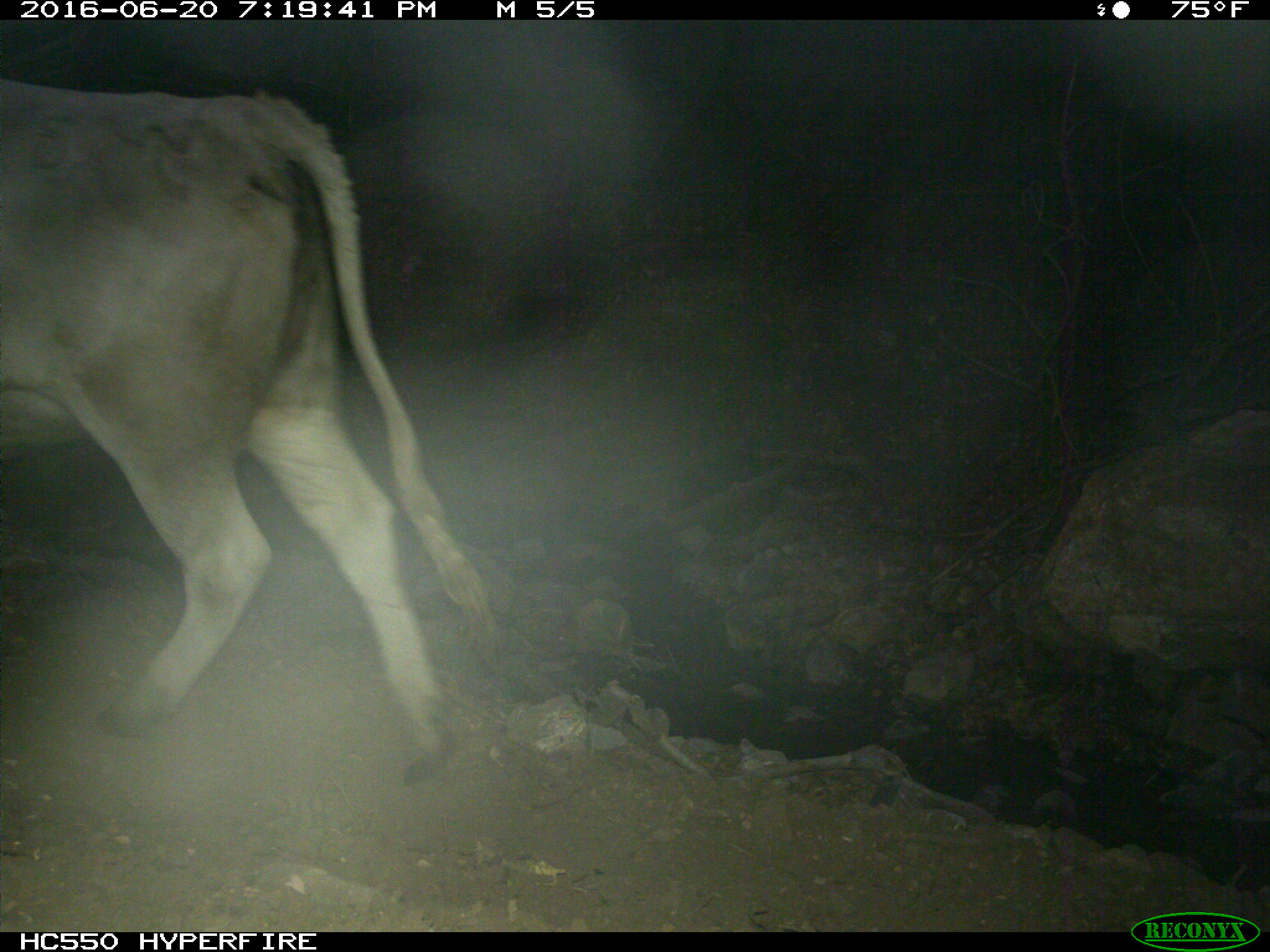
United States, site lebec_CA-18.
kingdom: Animalia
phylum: Chordata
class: Mammalia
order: Artiodactyla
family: Bovidae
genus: Bos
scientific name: Bos taurus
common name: domestic cow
Bos taurus (domestic cow).